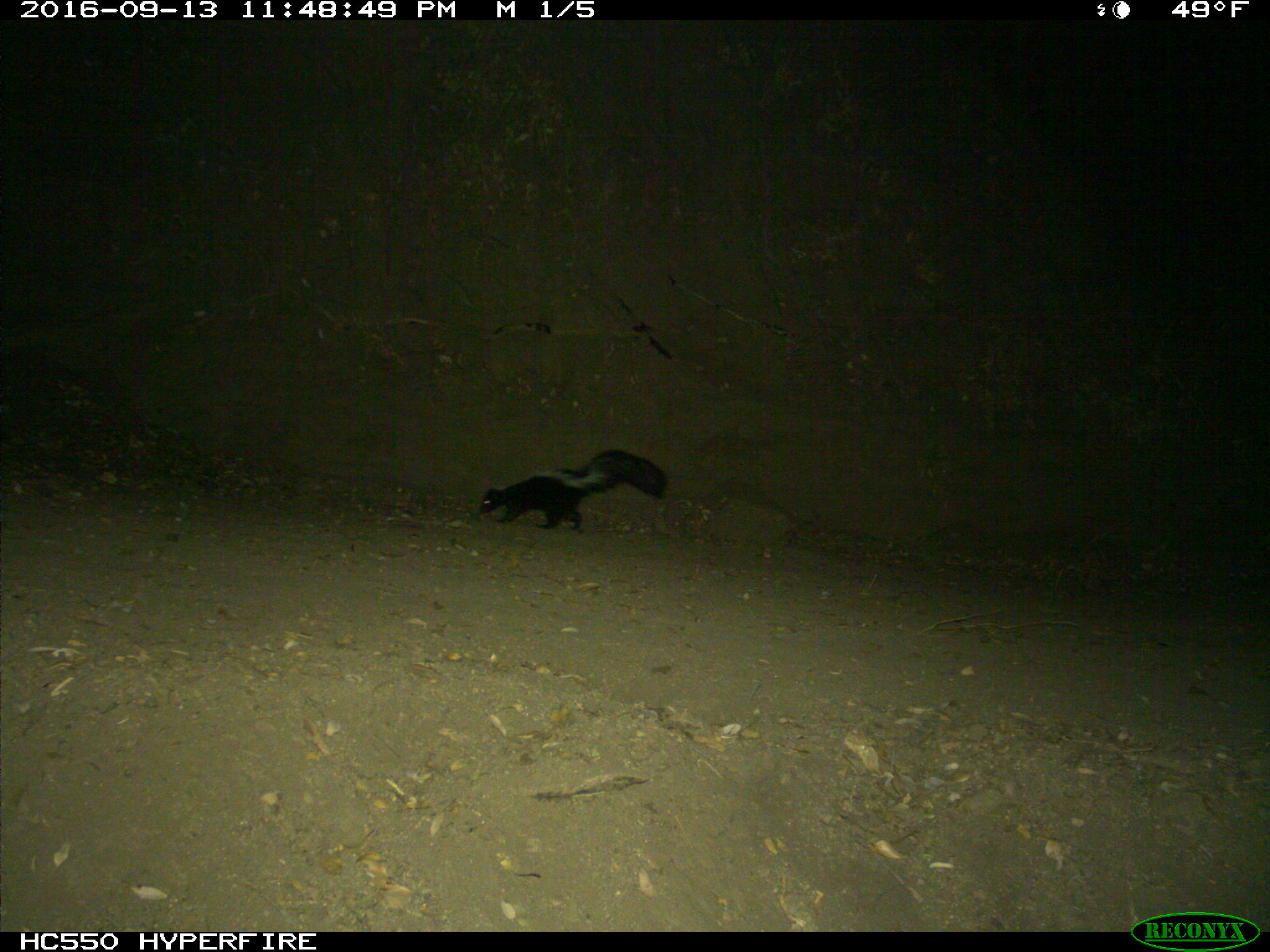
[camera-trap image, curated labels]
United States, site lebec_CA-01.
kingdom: Animalia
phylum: Chordata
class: Mammalia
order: Carnivora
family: Mephitidae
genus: Mephitis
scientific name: Mephitis mephitis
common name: striped skunk